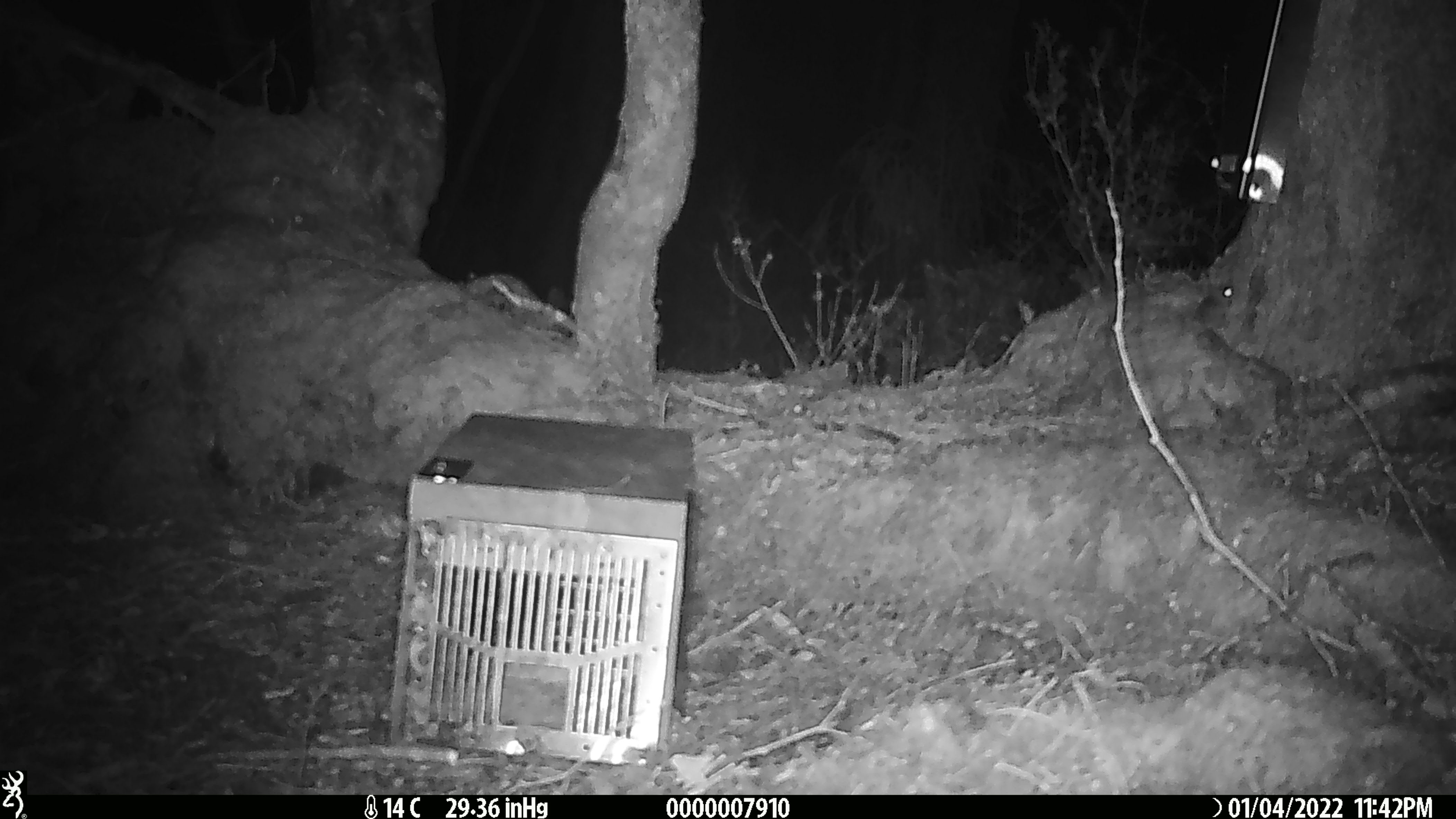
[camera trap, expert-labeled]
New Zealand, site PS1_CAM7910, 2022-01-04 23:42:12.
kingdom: Animalia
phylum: Chordata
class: Mammalia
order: Rodentia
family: Muridae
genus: Mus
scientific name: Mus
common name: mouse